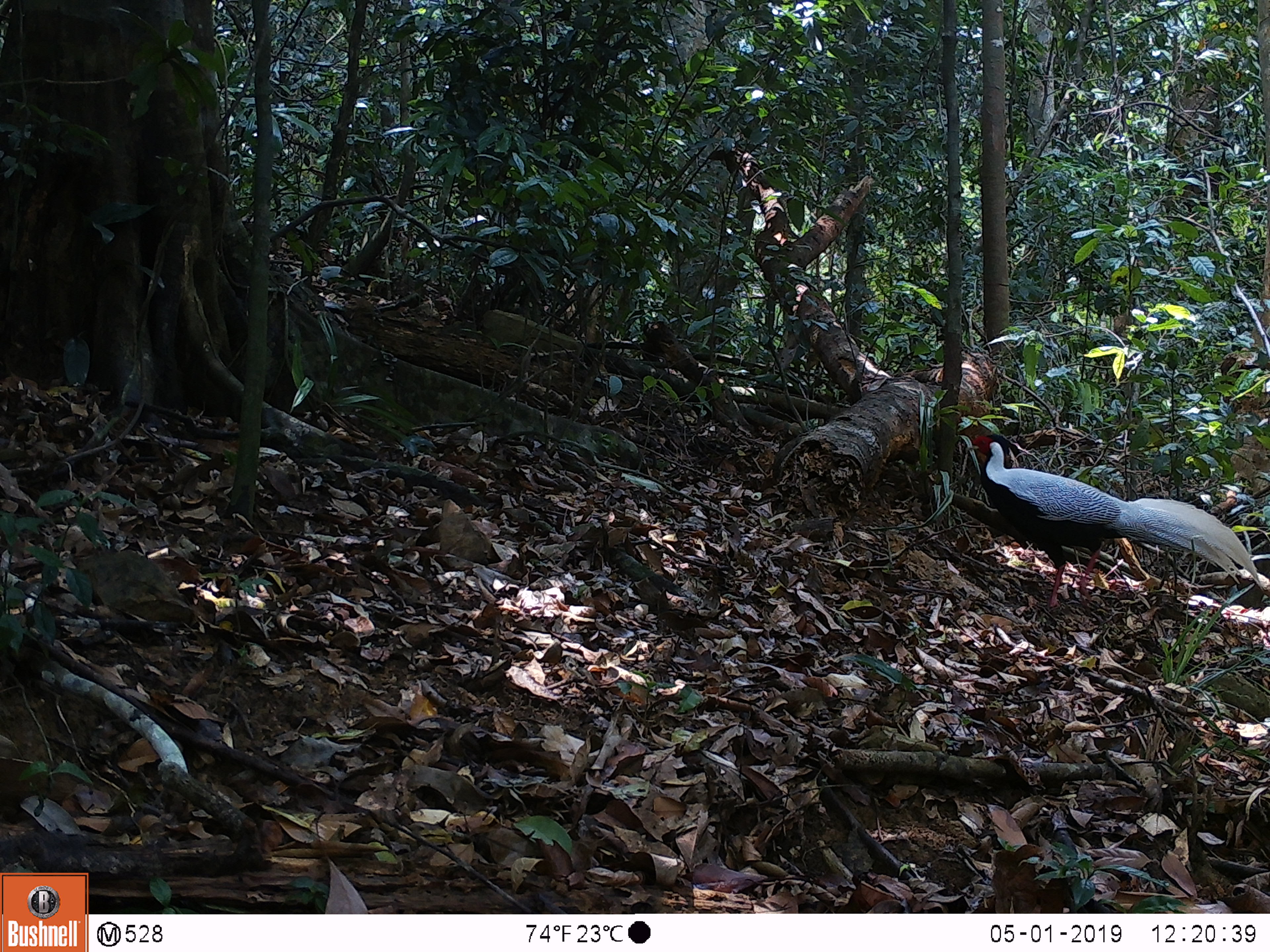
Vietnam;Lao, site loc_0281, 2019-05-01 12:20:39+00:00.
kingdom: Animalia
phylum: Chordata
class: Aves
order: Galliformes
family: Phasianidae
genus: Lophura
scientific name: Lophura nycthemera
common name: silver pheasant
Silver pheasant (Lophura nycthemera). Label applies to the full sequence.